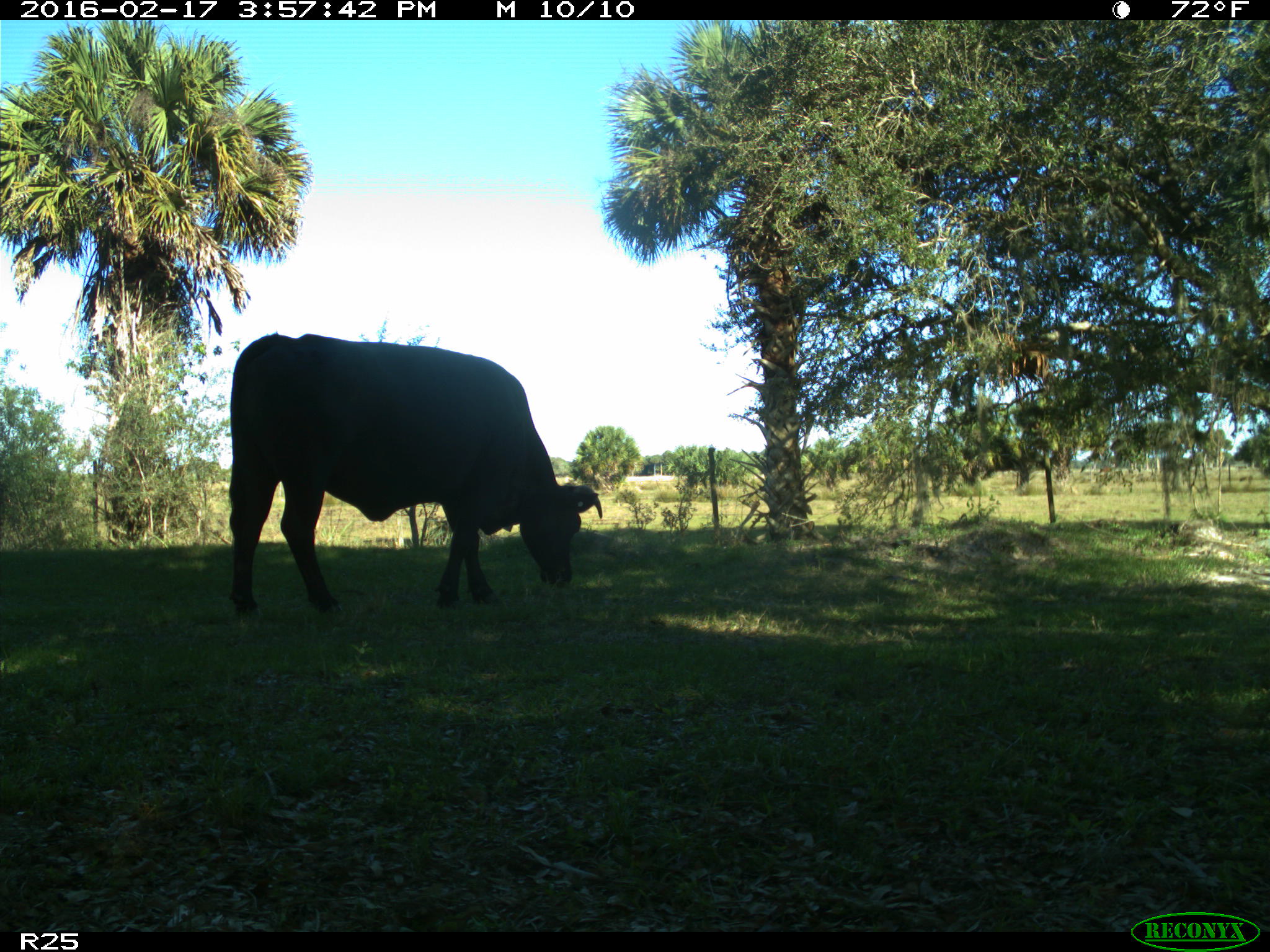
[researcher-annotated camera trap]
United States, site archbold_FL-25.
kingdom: Animalia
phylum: Chordata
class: Mammalia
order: Artiodactyla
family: Bovidae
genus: Bos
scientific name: Bos taurus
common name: domestic cow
Bos taurus (domestic cow).